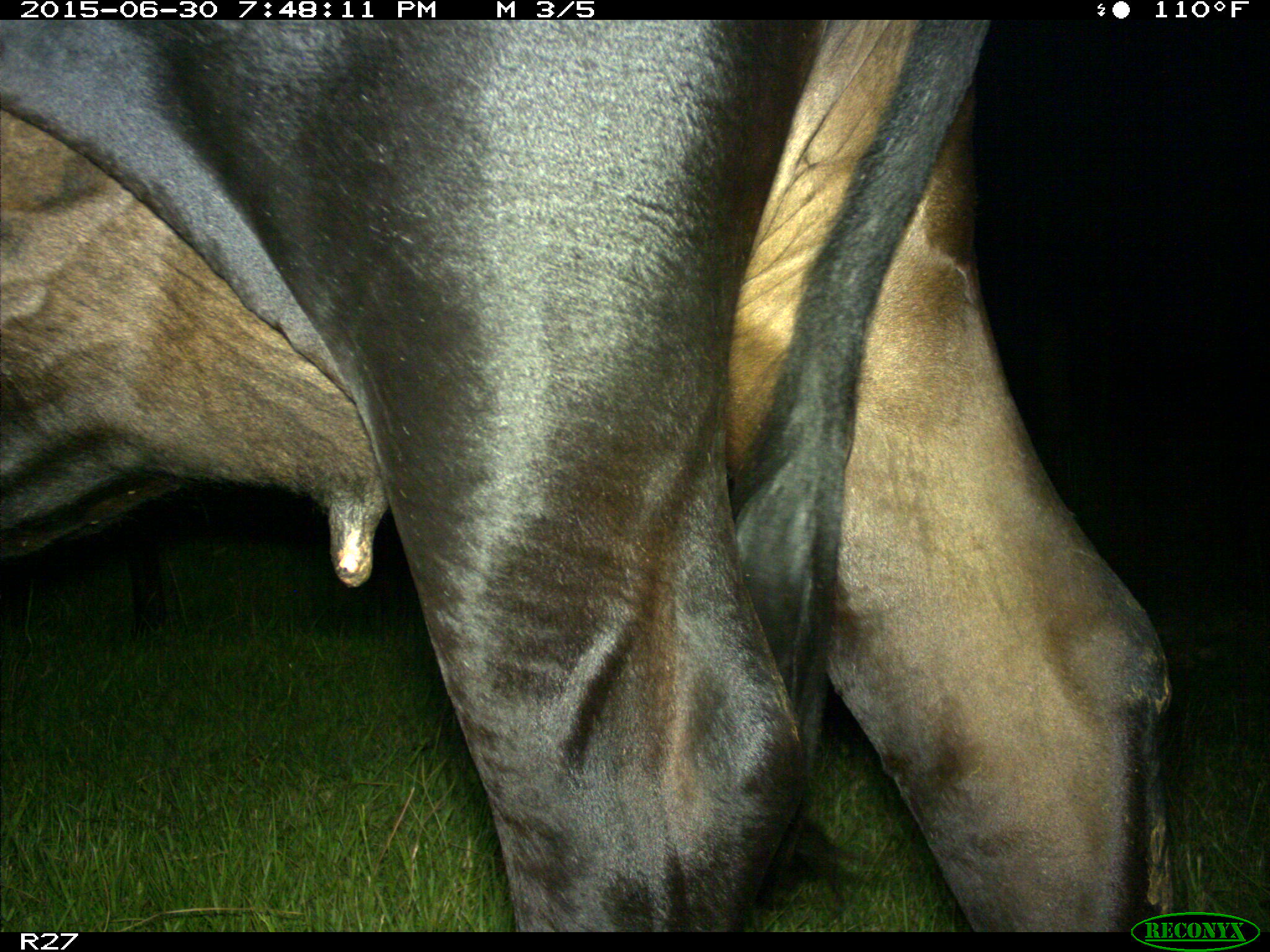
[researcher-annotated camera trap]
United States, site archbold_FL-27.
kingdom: Animalia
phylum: Chordata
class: Mammalia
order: Artiodactyla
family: Bovidae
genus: Bos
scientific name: Bos taurus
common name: domestic cow